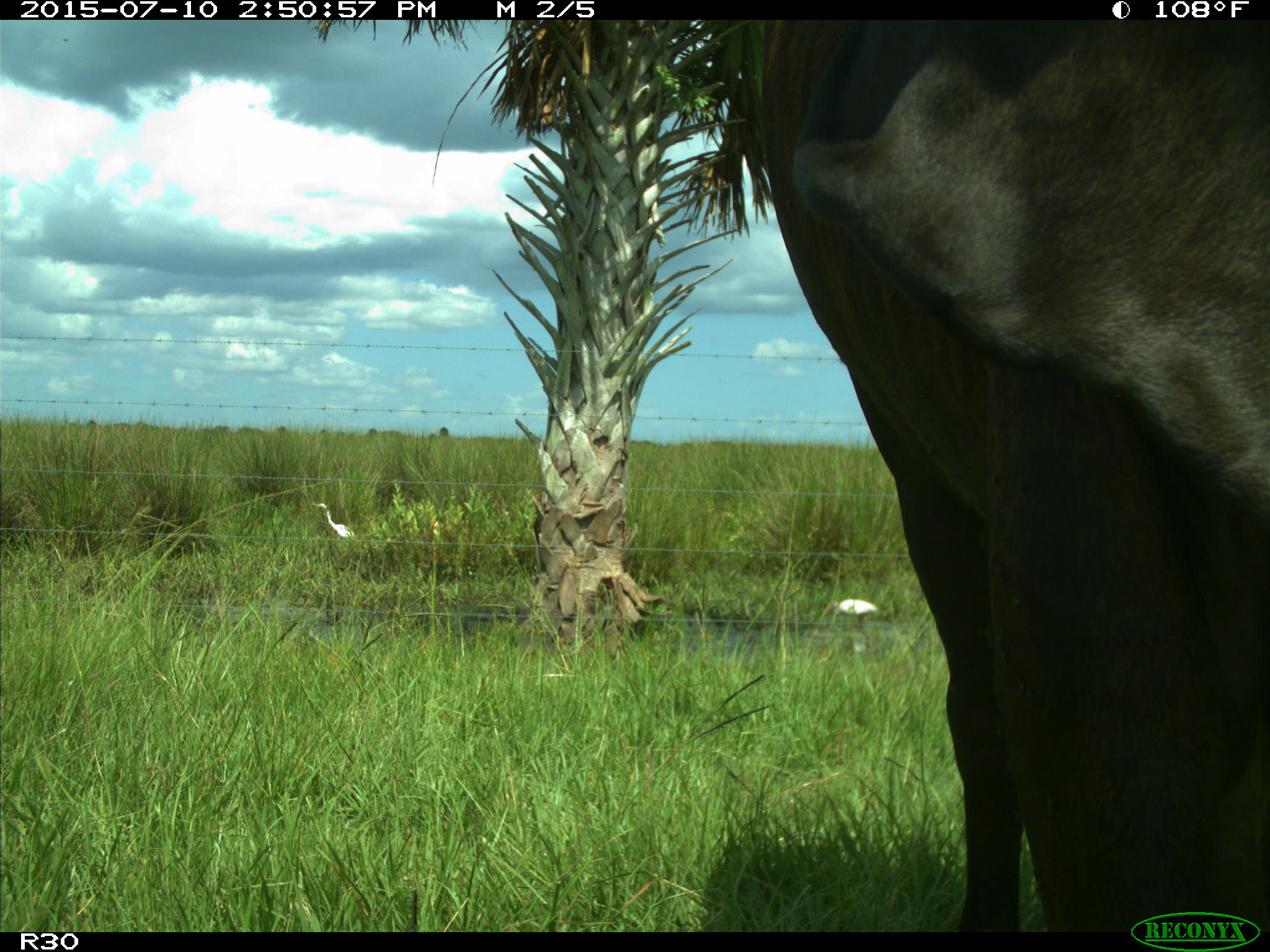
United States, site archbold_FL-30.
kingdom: Animalia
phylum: Chordata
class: Mammalia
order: Artiodactyla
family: Bovidae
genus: Bos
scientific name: Bos taurus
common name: domestic cow